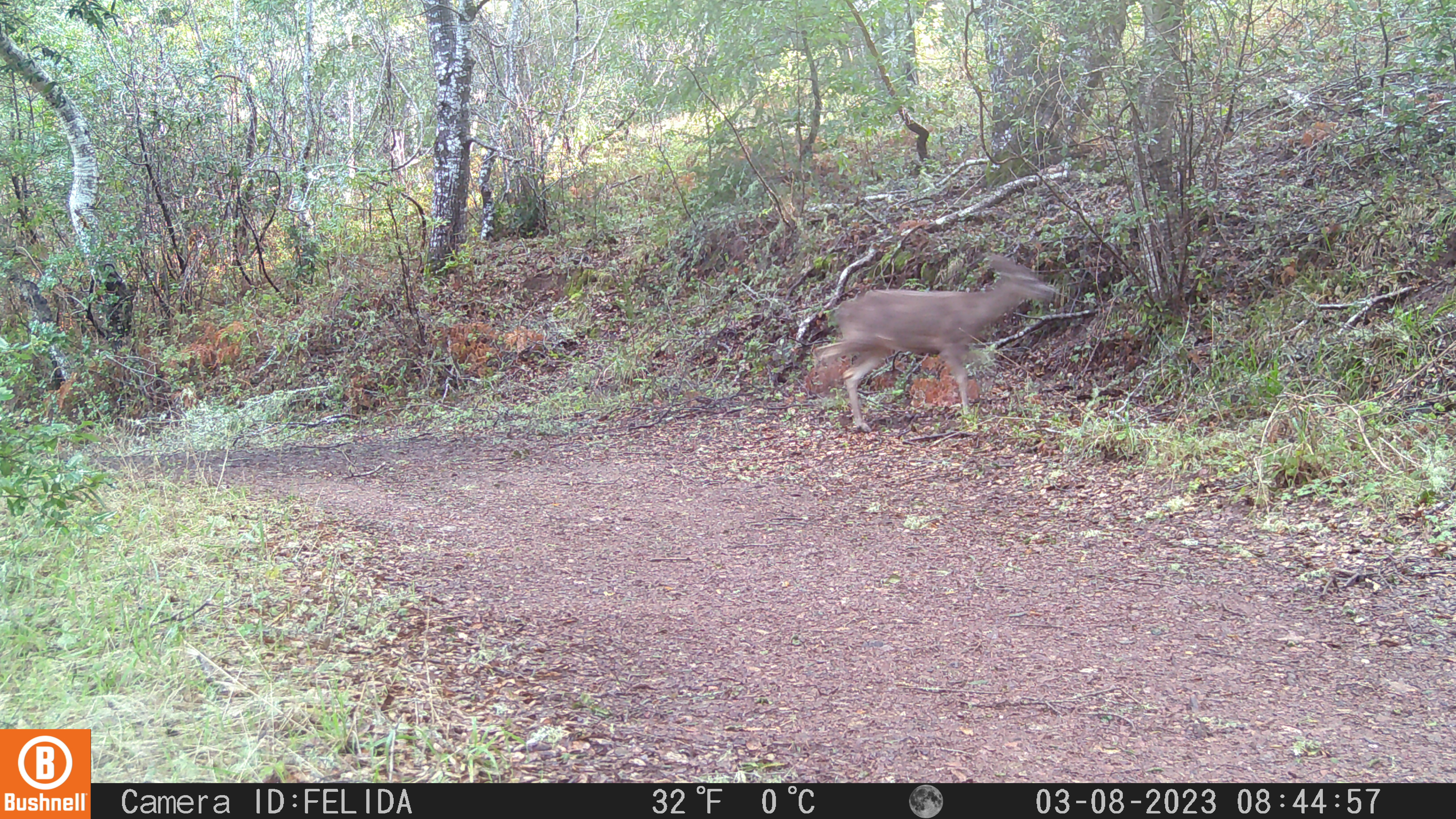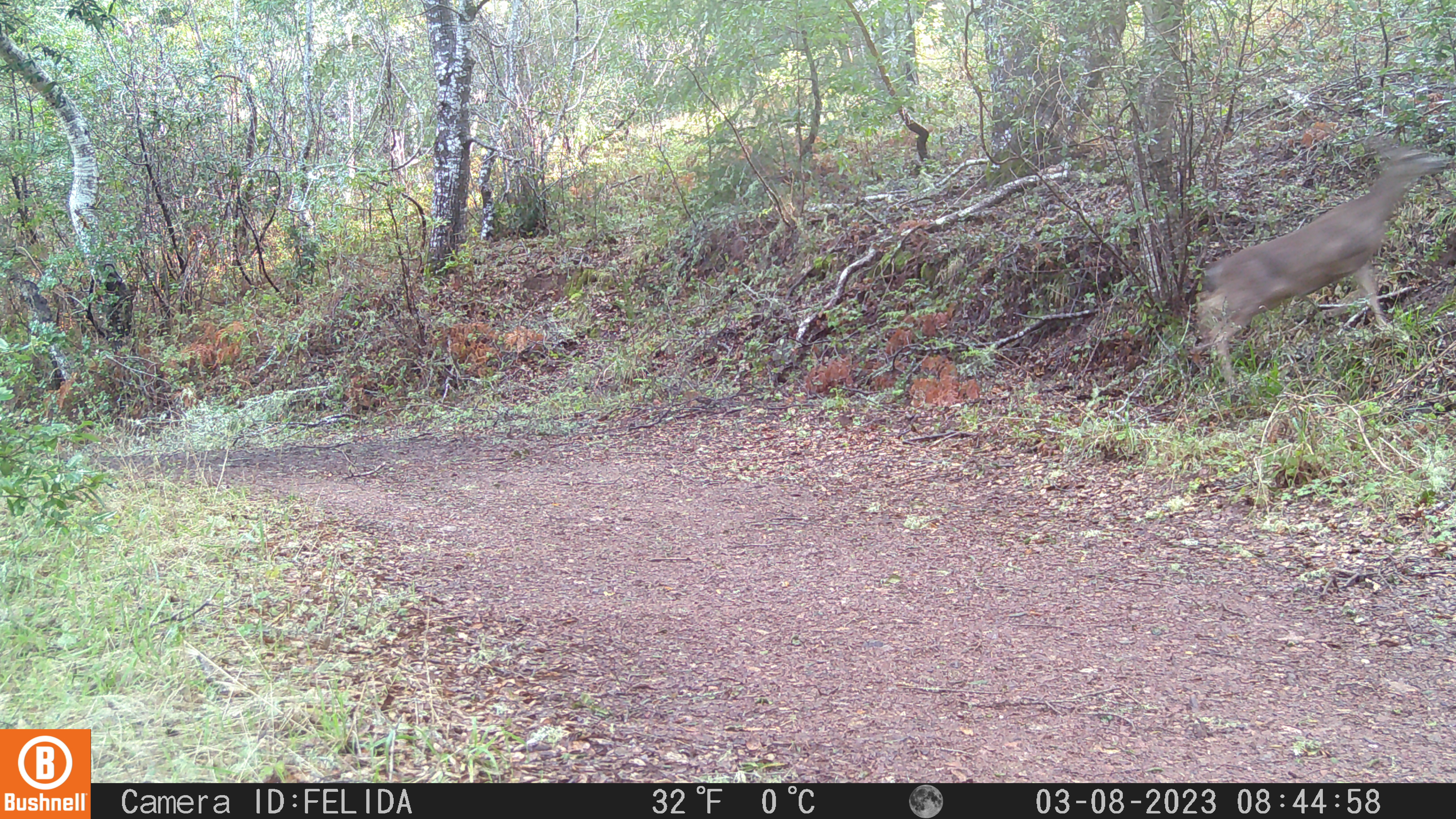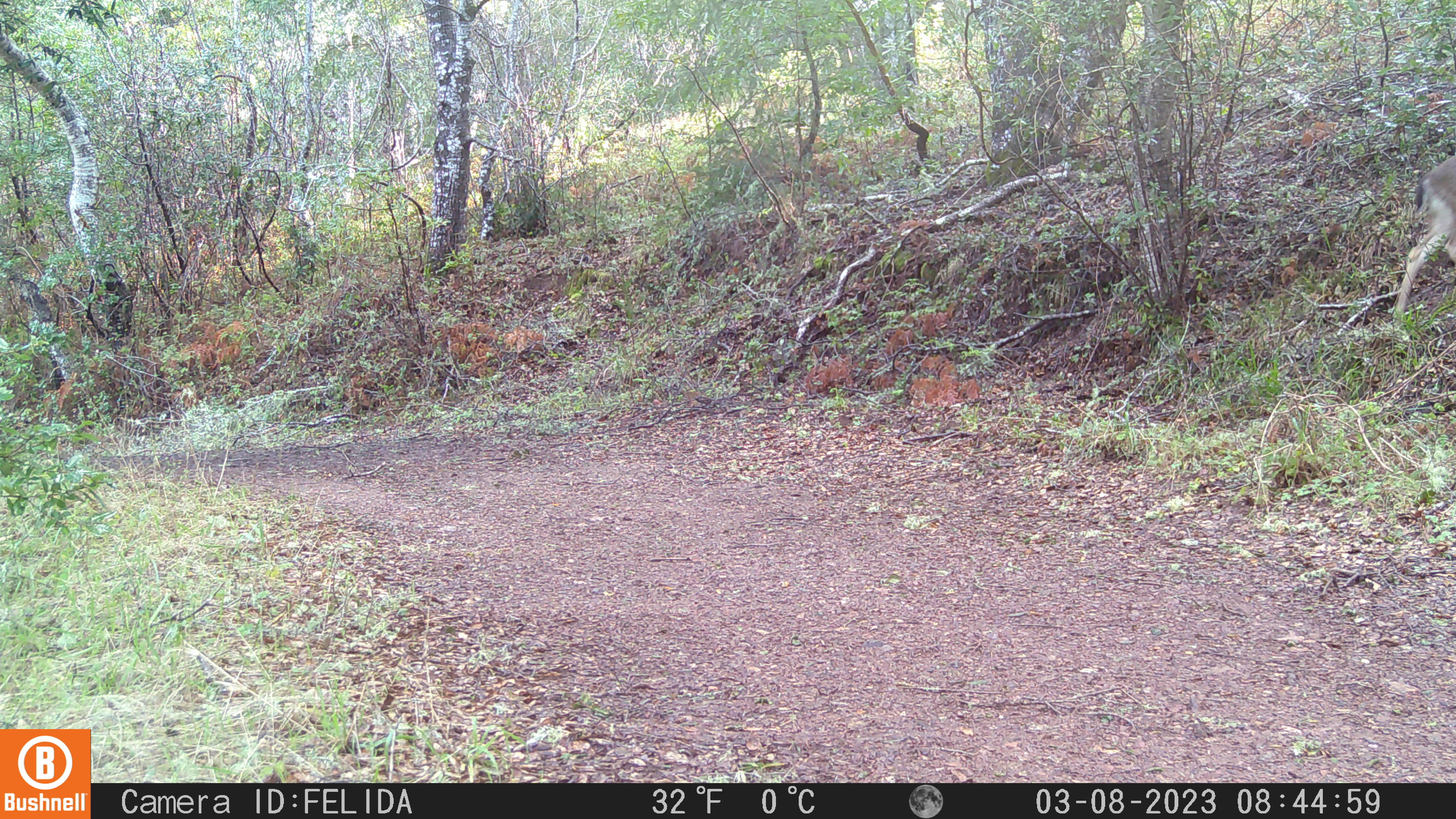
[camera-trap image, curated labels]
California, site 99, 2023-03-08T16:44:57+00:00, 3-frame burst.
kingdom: Animalia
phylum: Chordata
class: Mammalia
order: Artiodactyla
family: Cervidae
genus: Odocoileus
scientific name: Odocoileus hemionus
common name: mule deer